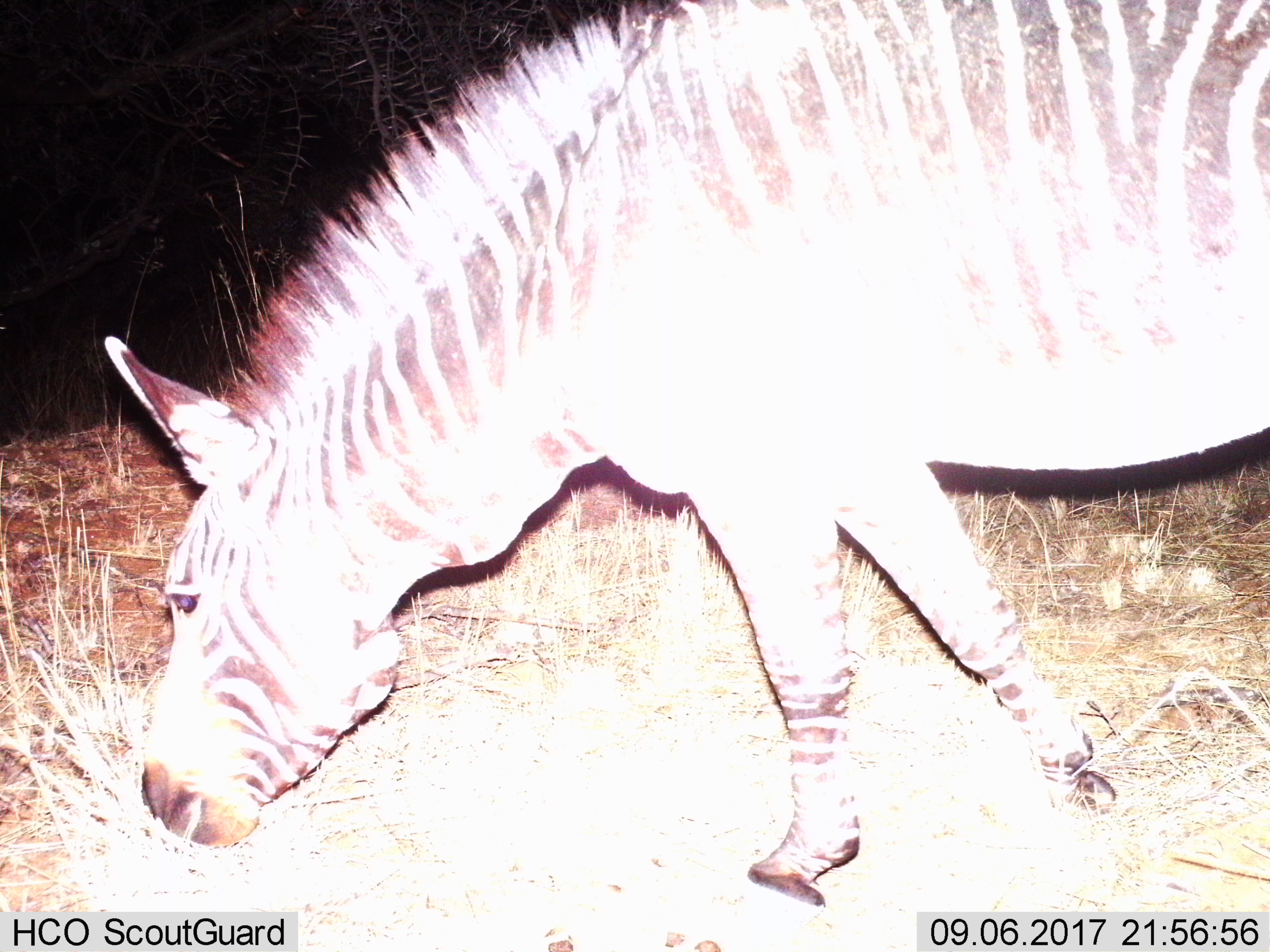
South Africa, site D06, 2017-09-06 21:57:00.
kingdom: Animalia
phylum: Chordata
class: Mammalia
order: Perissodactyla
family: Equidae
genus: Equus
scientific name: Equus zebra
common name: mountain zebra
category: zebramountain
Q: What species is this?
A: Zebramountain (mountain zebra) (Equus zebra).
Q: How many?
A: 1.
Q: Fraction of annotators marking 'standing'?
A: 33%.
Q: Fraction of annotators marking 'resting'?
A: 0%.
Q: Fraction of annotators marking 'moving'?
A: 22%.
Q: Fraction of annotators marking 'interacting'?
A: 0%.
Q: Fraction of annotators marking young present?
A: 0%.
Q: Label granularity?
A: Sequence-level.